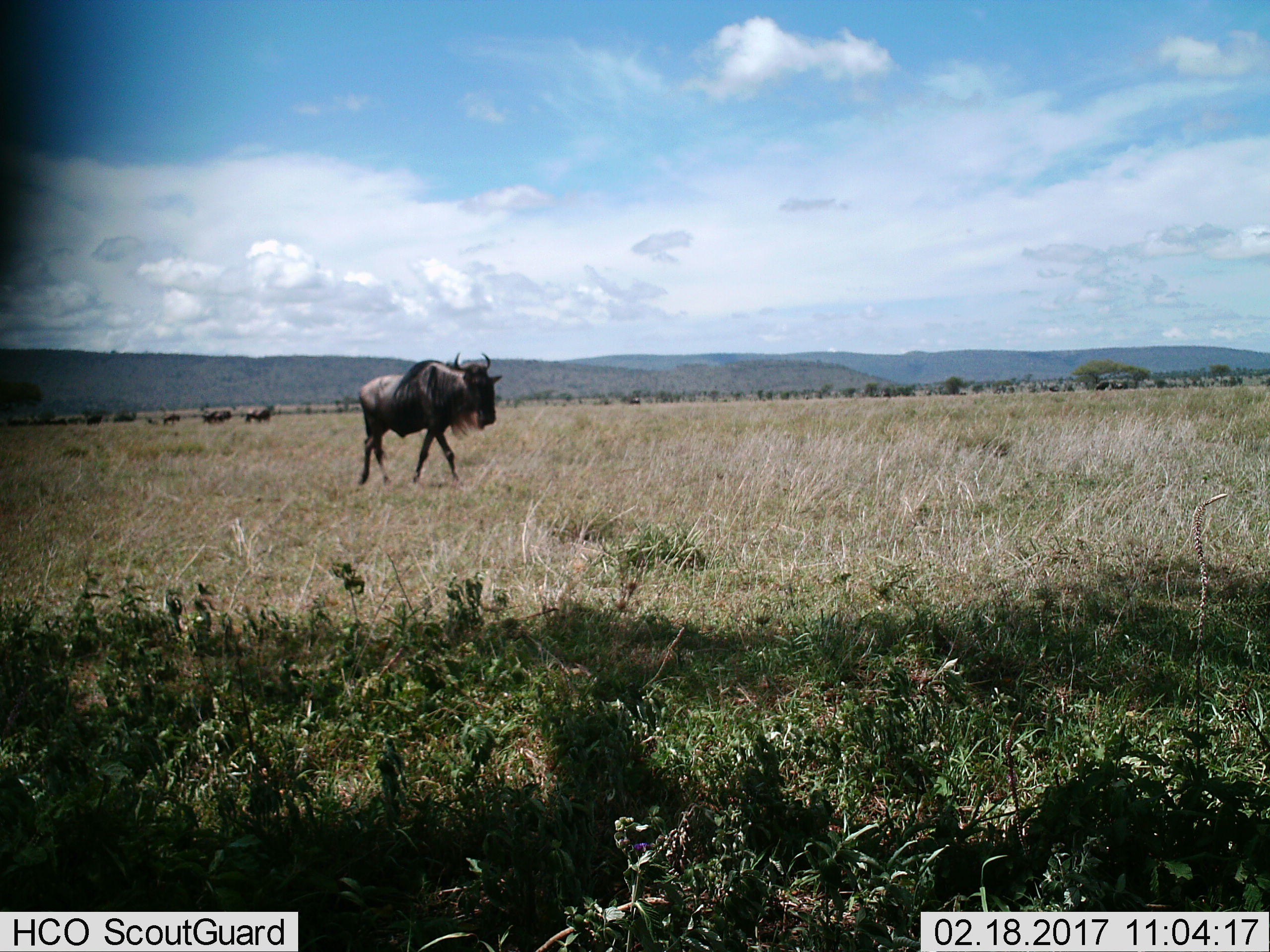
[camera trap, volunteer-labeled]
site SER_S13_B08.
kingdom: Animalia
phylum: Chordata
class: Mammalia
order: Artiodactyla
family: Bovidae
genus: Connochaetes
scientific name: Connochaetes taurinus taurinus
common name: blue wildebeest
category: wildebeestblue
Wildebeestblue (blue wildebeest) (Connochaetes taurinus taurinus), count 5. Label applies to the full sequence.